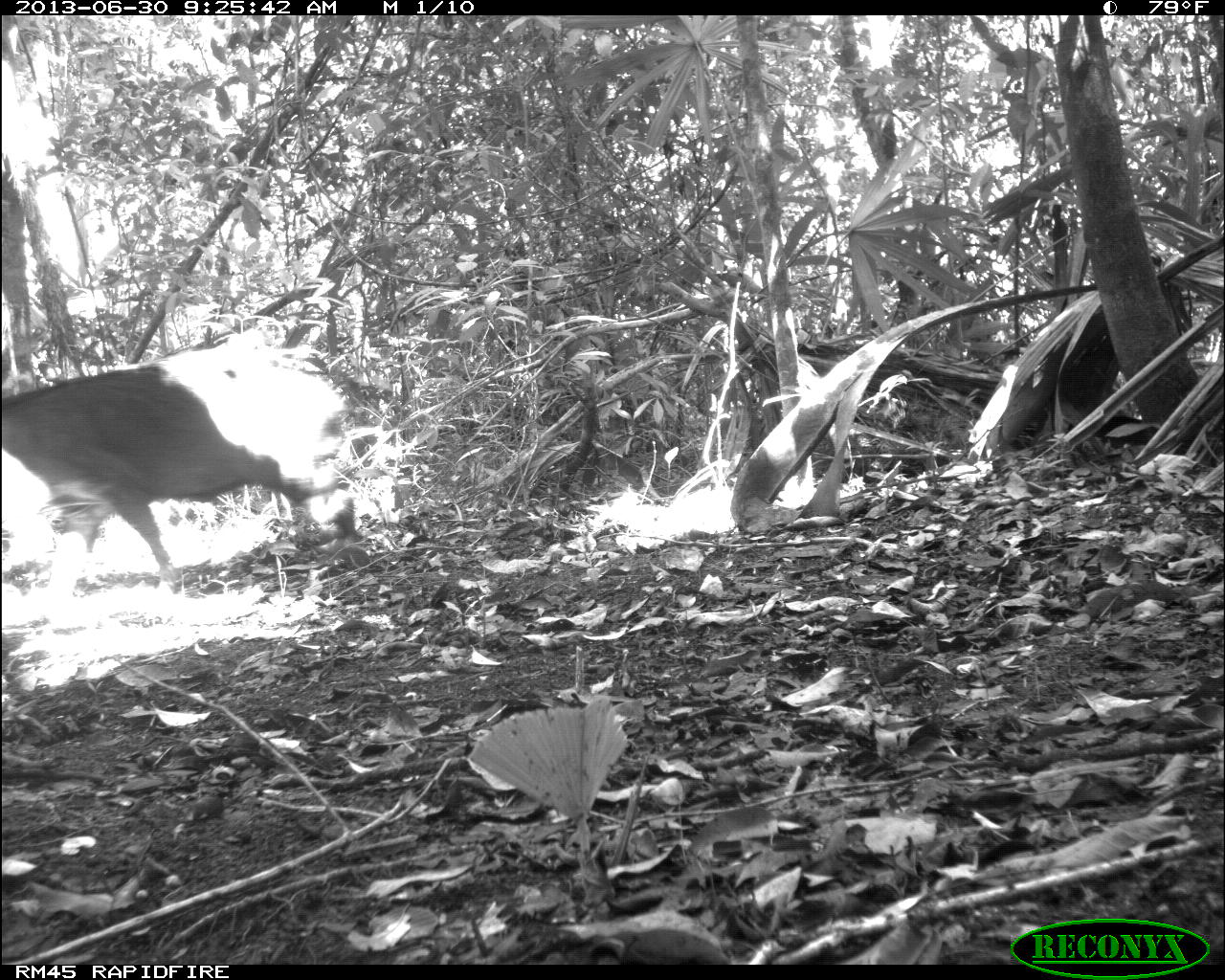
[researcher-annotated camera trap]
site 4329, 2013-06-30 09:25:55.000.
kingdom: Animalia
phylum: Chordata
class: Mammalia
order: Artiodactyla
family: Tayassuidae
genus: Tayassu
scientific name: Tayassu pecari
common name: white-lipped peccary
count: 3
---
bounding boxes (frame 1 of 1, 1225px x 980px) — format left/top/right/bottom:
tayassu pecari: 0/341/371/615